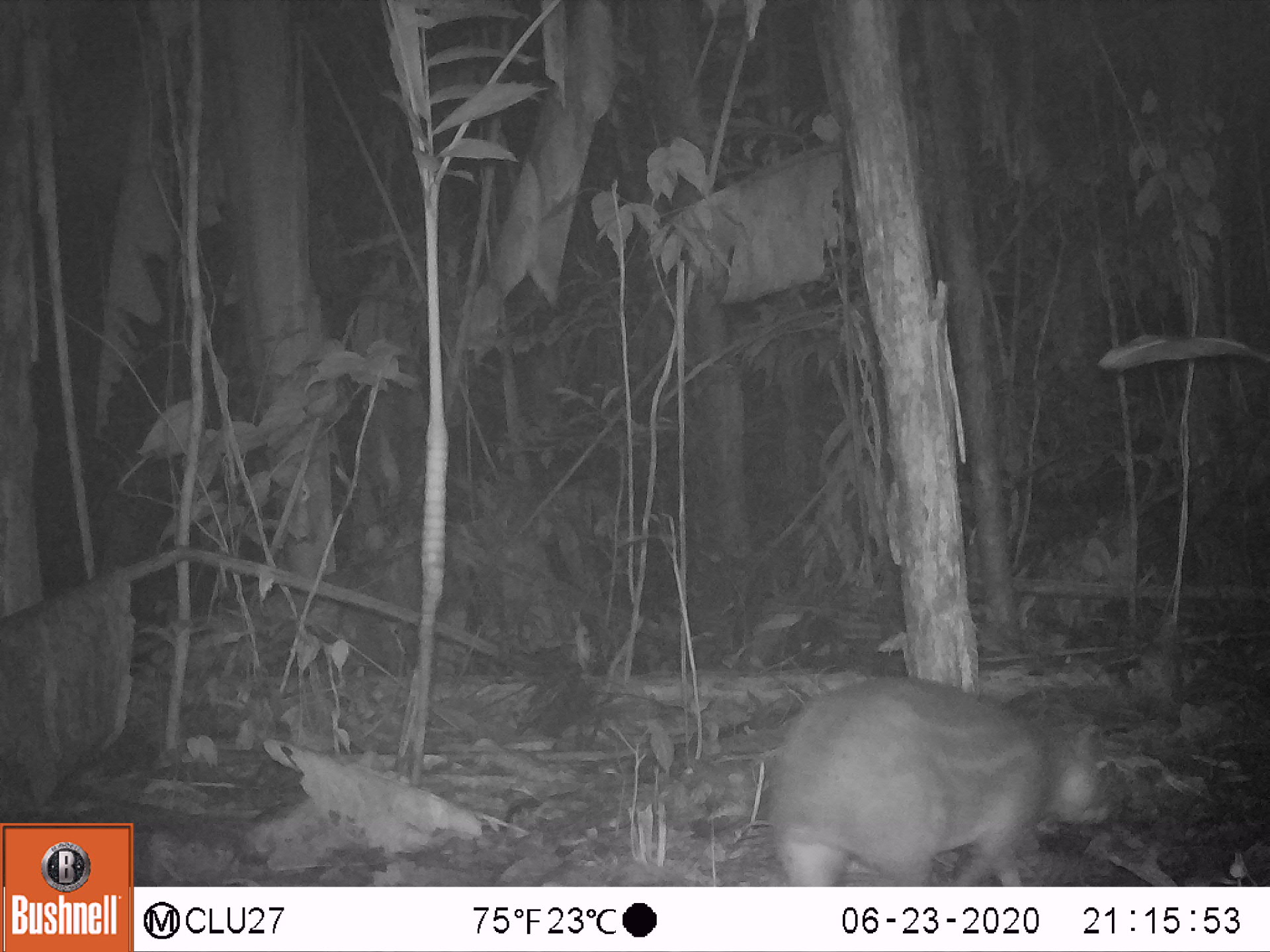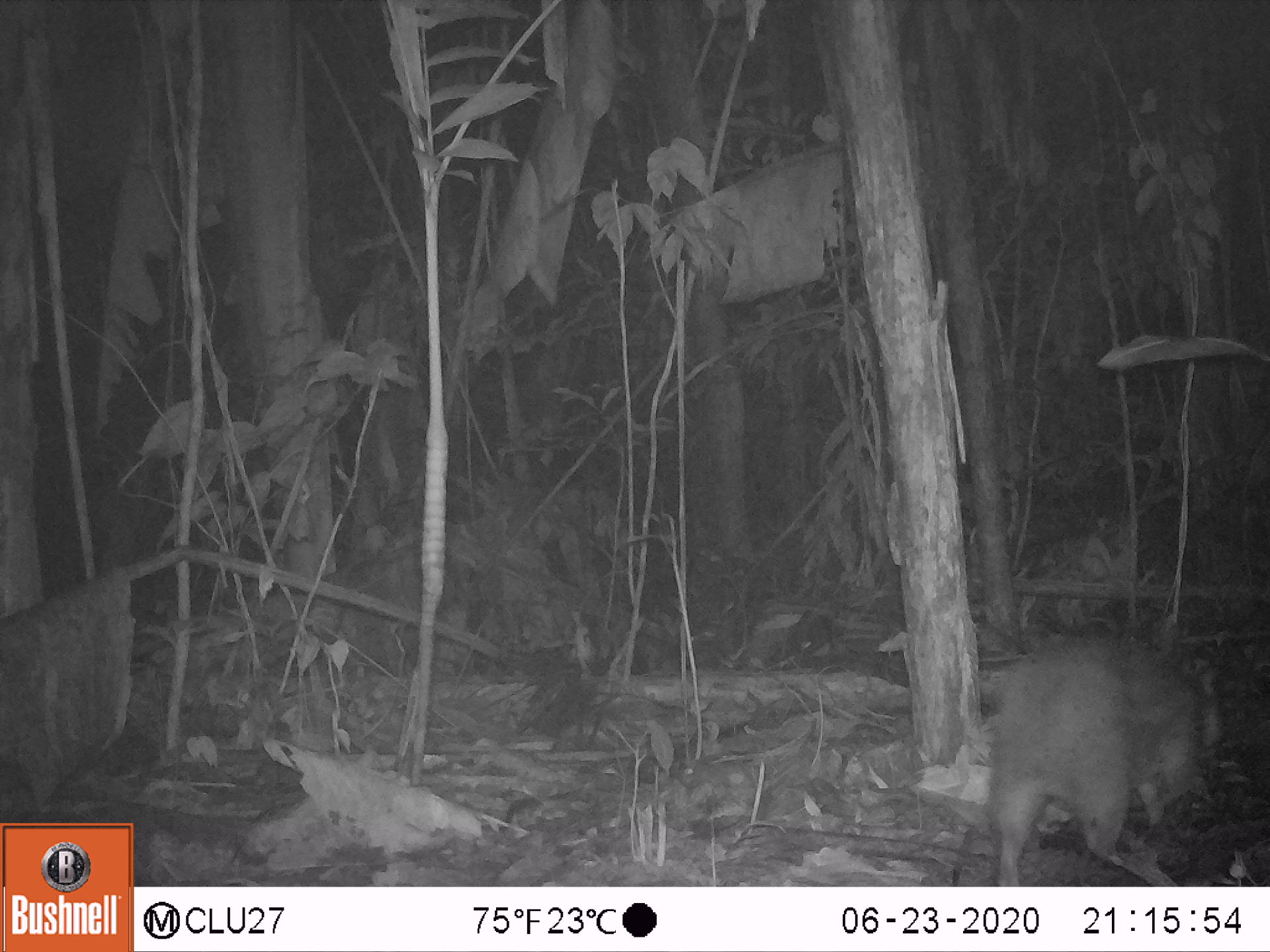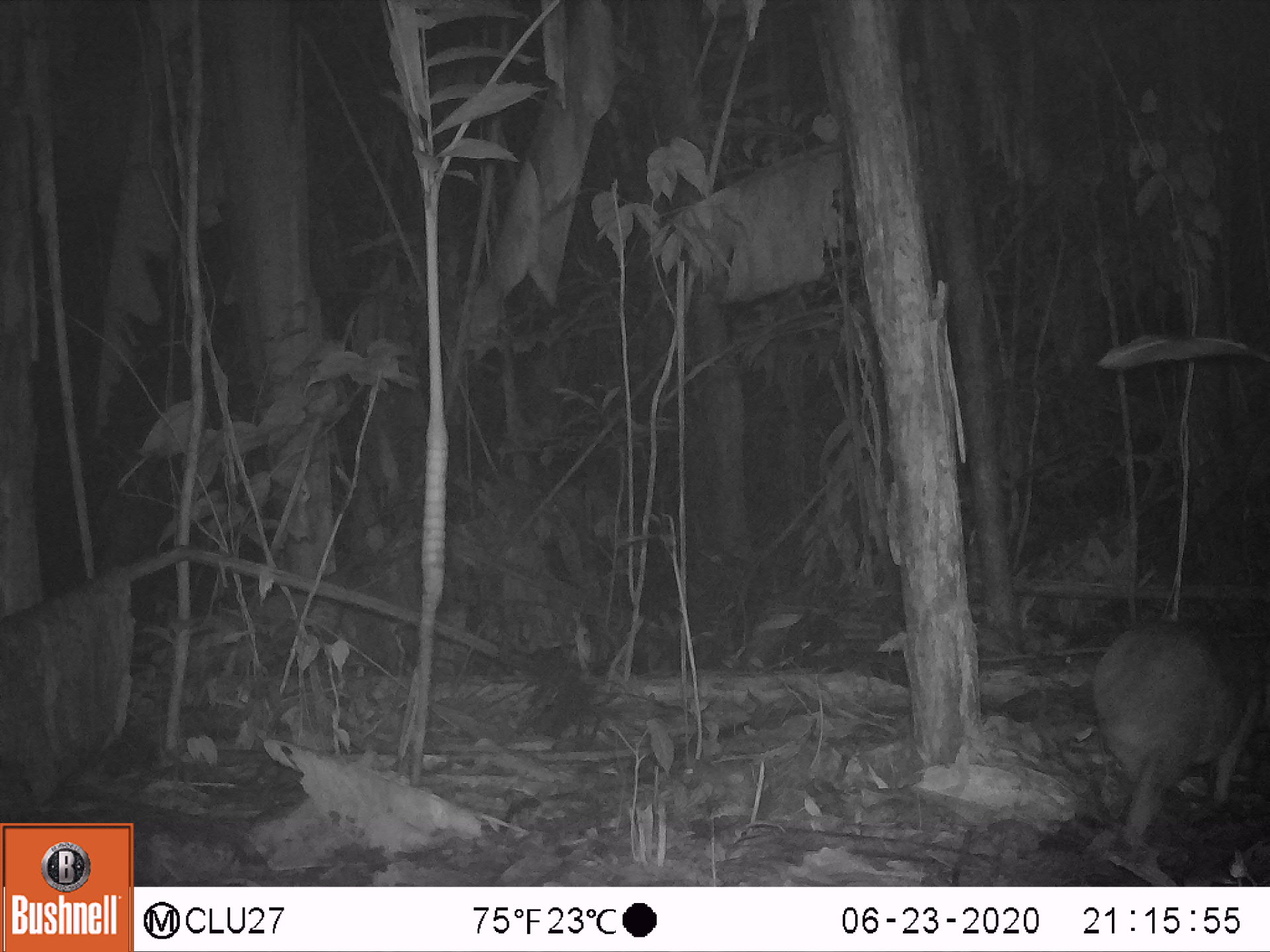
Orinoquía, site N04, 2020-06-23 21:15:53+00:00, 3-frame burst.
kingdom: Animalia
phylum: Chordata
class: Mammalia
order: Rodentia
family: Cuniculidae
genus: Cuniculus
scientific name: Cuniculus paca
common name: spotted paca